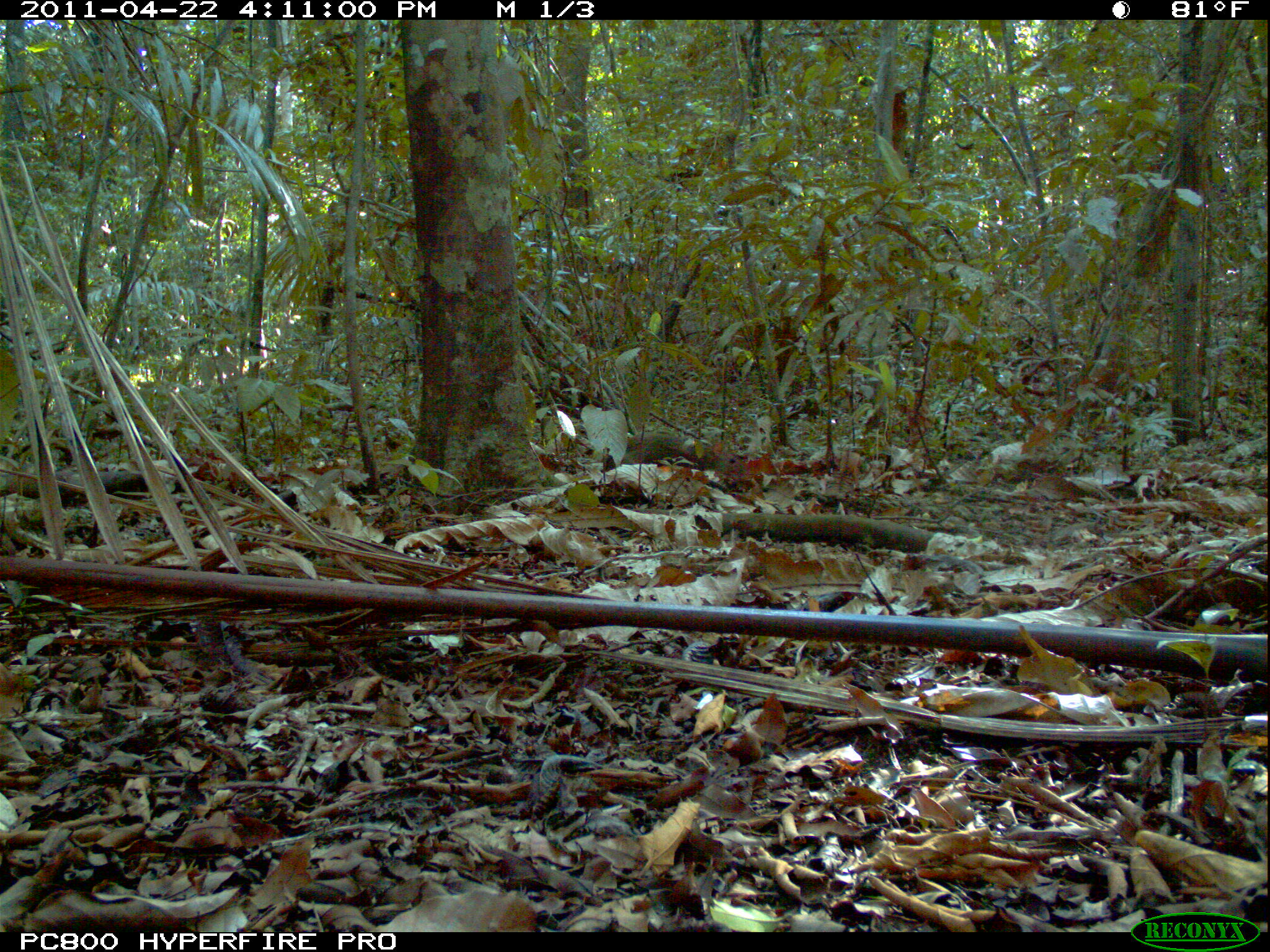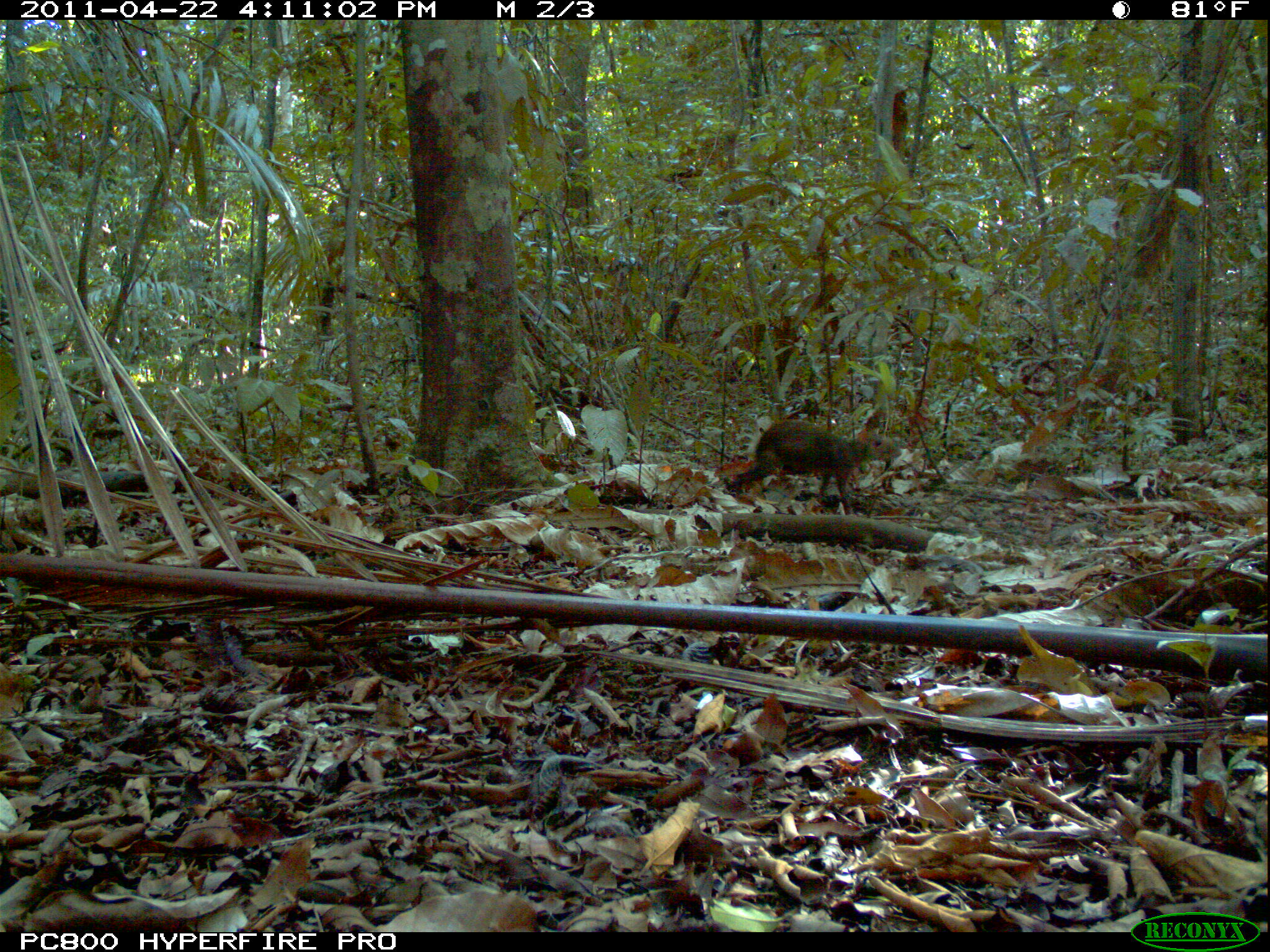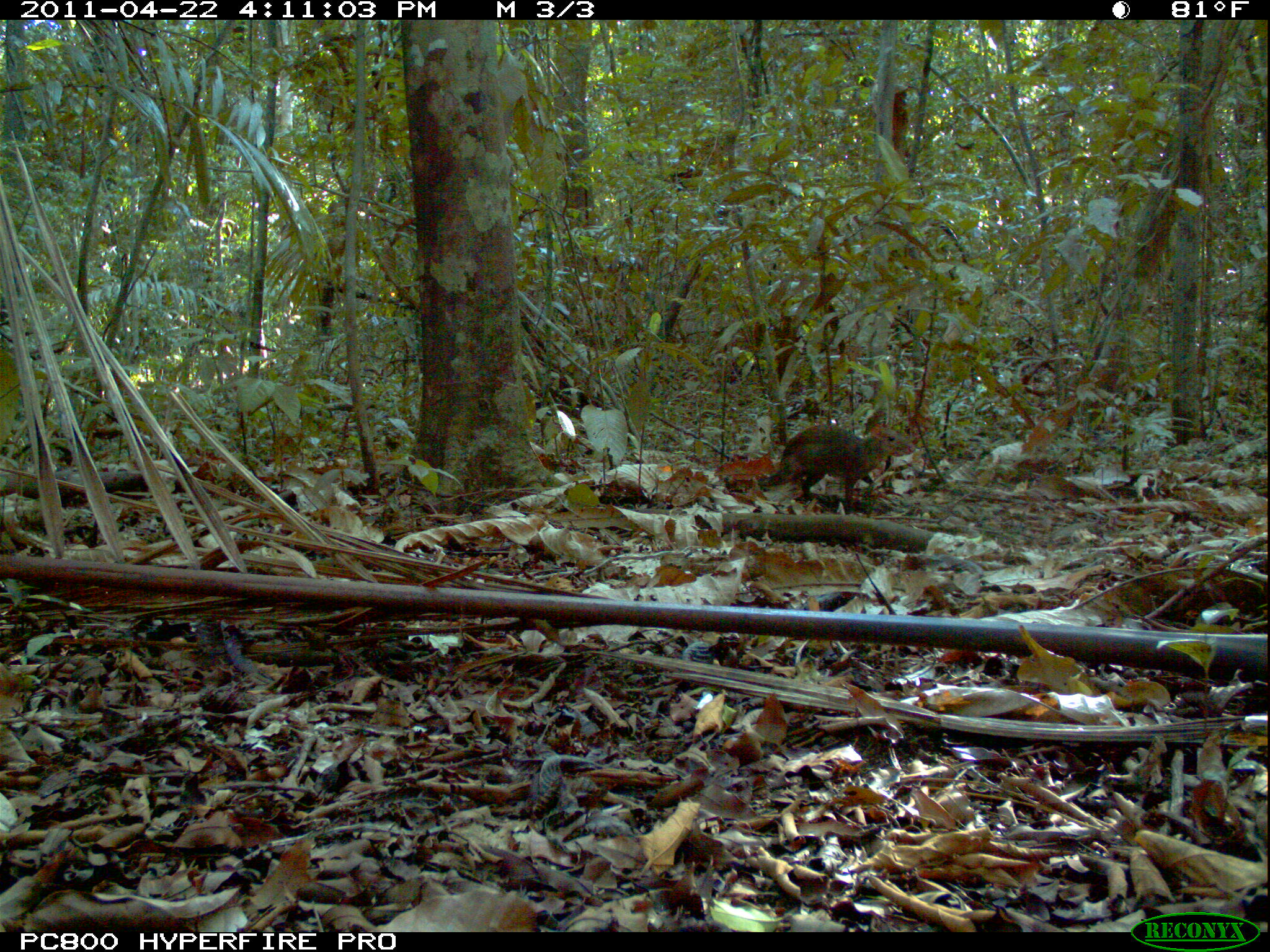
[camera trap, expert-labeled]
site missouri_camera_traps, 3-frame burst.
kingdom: Animalia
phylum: Chordata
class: Mammalia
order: Rodentia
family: Dasyproctidae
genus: Dasyprocta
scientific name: Dasyprocta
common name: agouti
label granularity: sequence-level